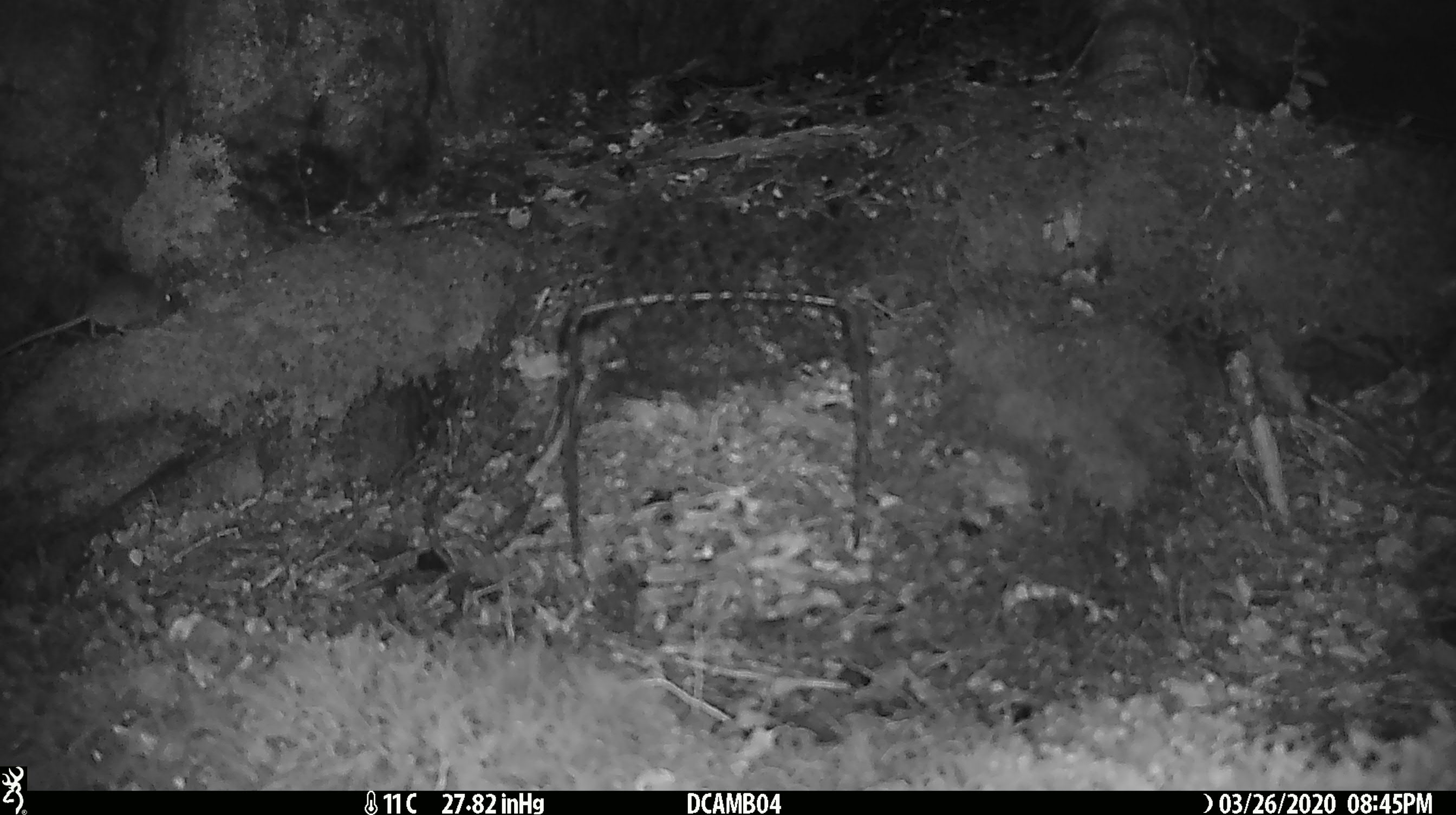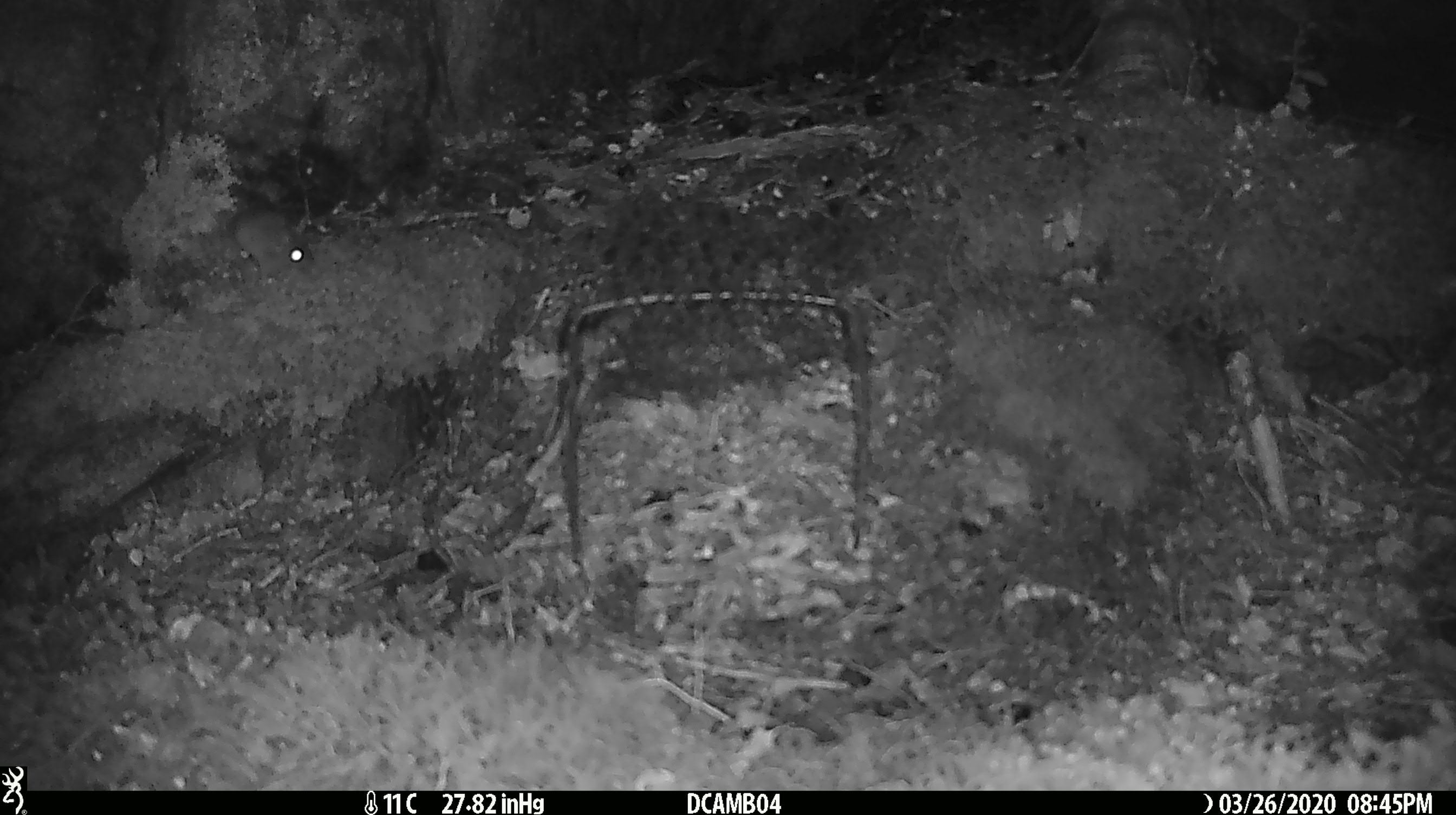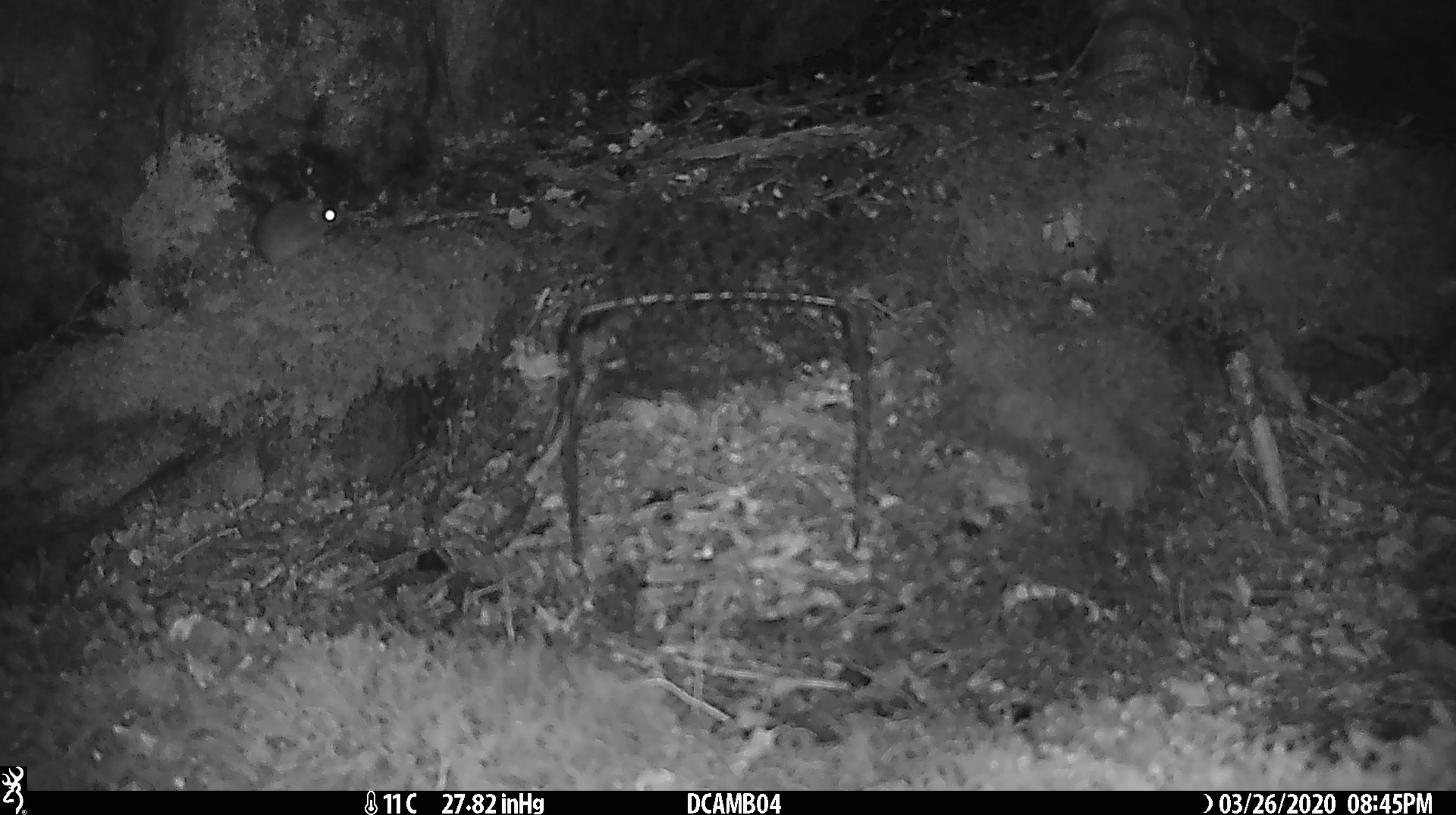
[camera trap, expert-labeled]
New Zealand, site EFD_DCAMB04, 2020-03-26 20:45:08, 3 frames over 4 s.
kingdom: Animalia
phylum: Chordata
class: Mammalia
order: Rodentia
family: Muridae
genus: Mus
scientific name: Mus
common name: mouse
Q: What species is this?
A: Mouse (Mus).